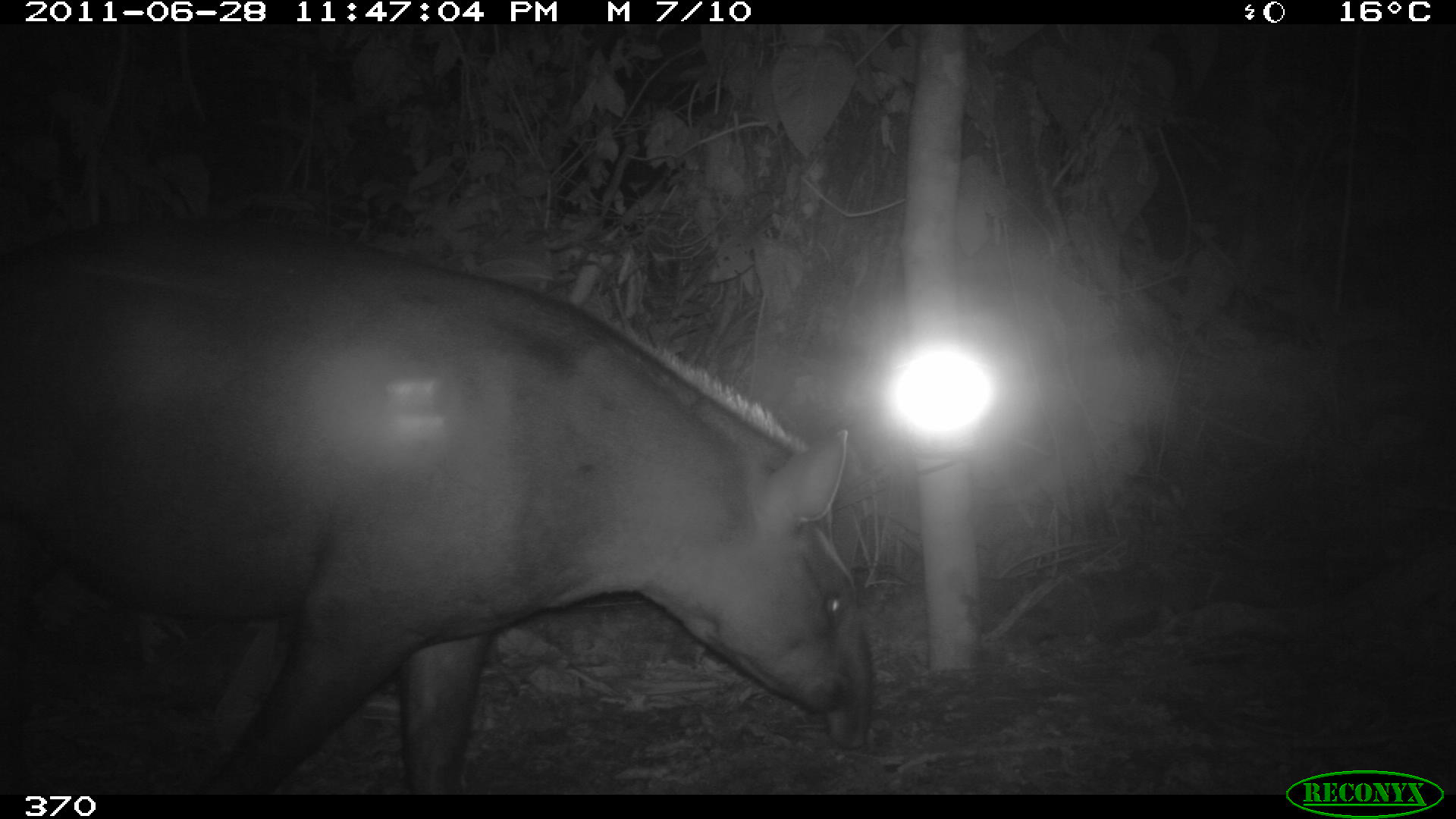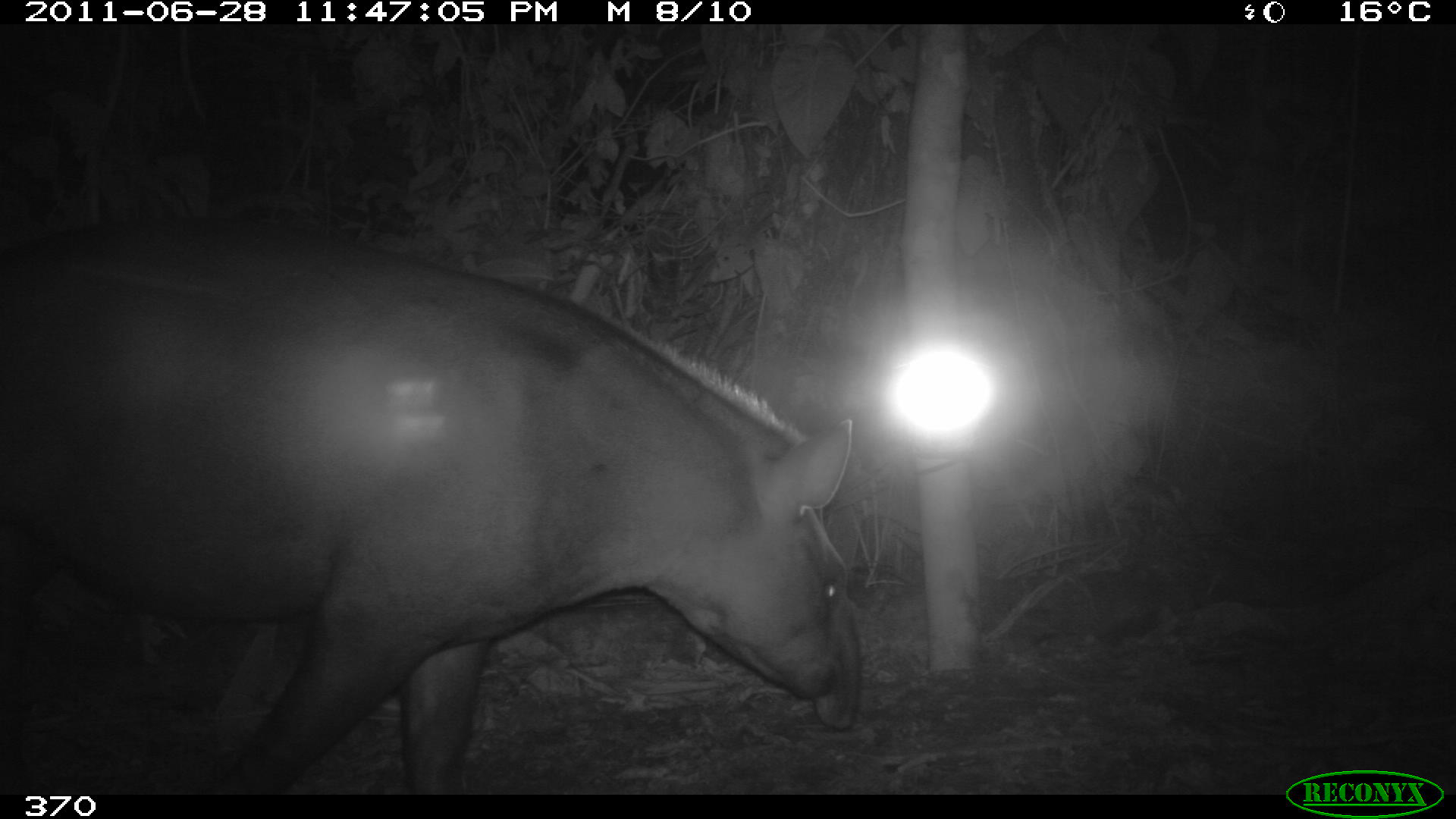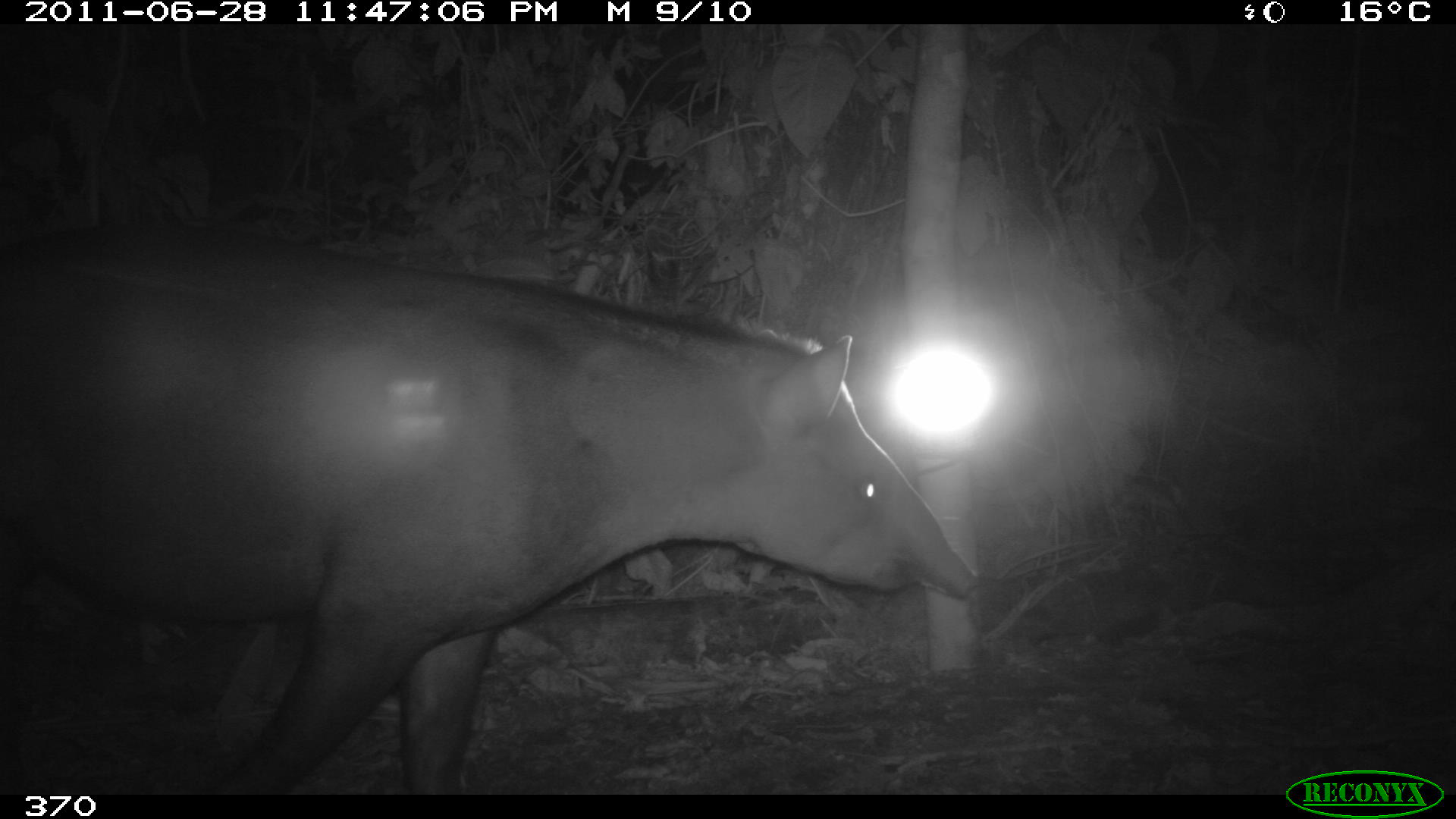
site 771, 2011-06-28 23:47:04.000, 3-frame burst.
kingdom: Animalia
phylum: Chordata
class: Mammalia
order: Perissodactyla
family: Tapiridae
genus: Tapirus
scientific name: Tapirus terrestris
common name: south american tapir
Tapirus terrestris (south american tapir).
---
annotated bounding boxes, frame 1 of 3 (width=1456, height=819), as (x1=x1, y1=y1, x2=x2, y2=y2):
tapirus terrestris: (x1=3, y1=212, x2=877, y2=792)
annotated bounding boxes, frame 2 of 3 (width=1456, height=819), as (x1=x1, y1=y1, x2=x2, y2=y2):
tapirus terrestris: (x1=0, y1=208, x2=860, y2=793)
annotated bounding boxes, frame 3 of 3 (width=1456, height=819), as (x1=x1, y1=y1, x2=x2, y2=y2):
tapirus terrestris: (x1=1, y1=214, x2=982, y2=795)